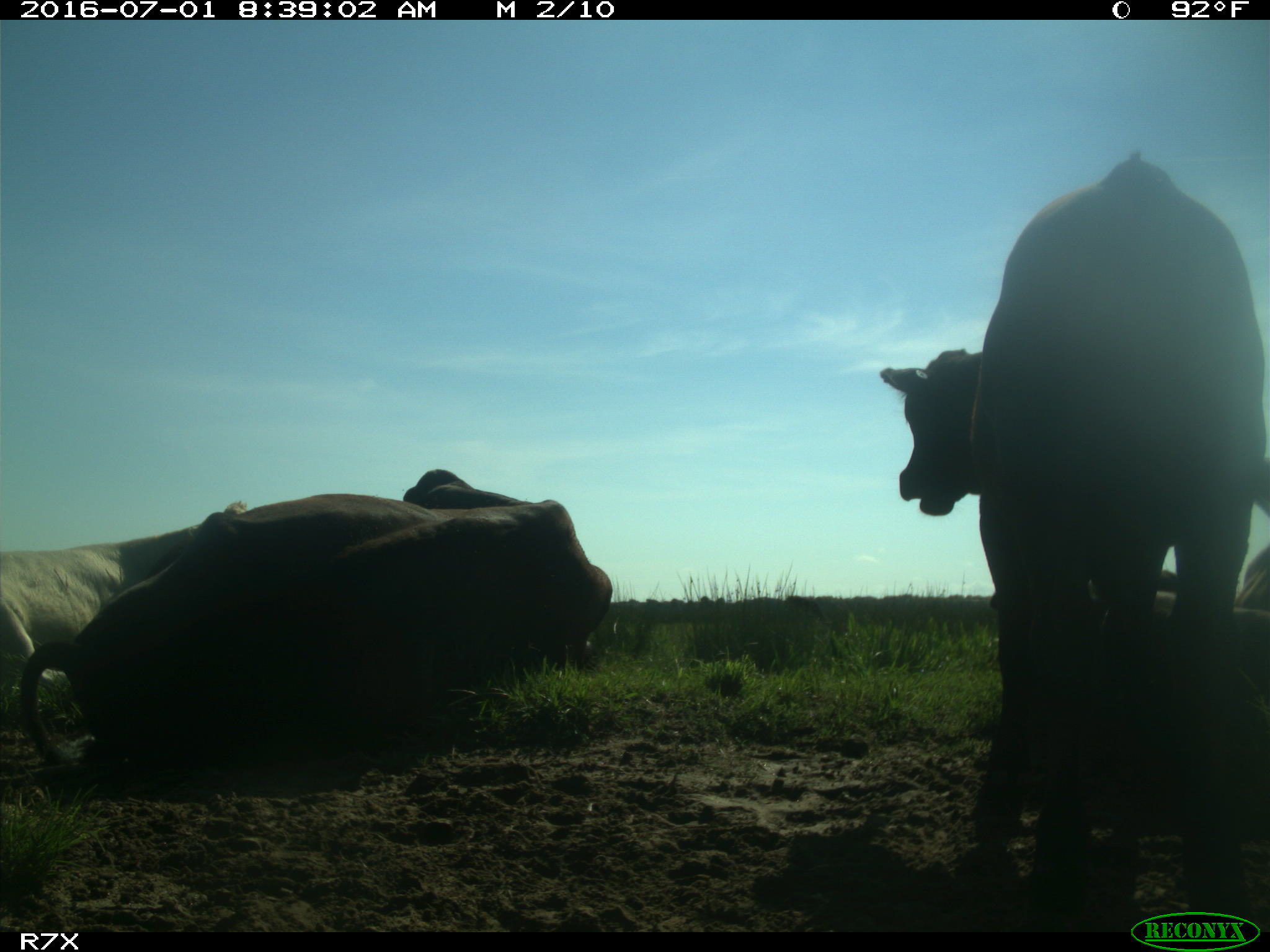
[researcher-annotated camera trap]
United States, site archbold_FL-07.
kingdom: Animalia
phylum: Chordata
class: Mammalia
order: Artiodactyla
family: Bovidae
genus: Bos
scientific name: Bos taurus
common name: domestic cow